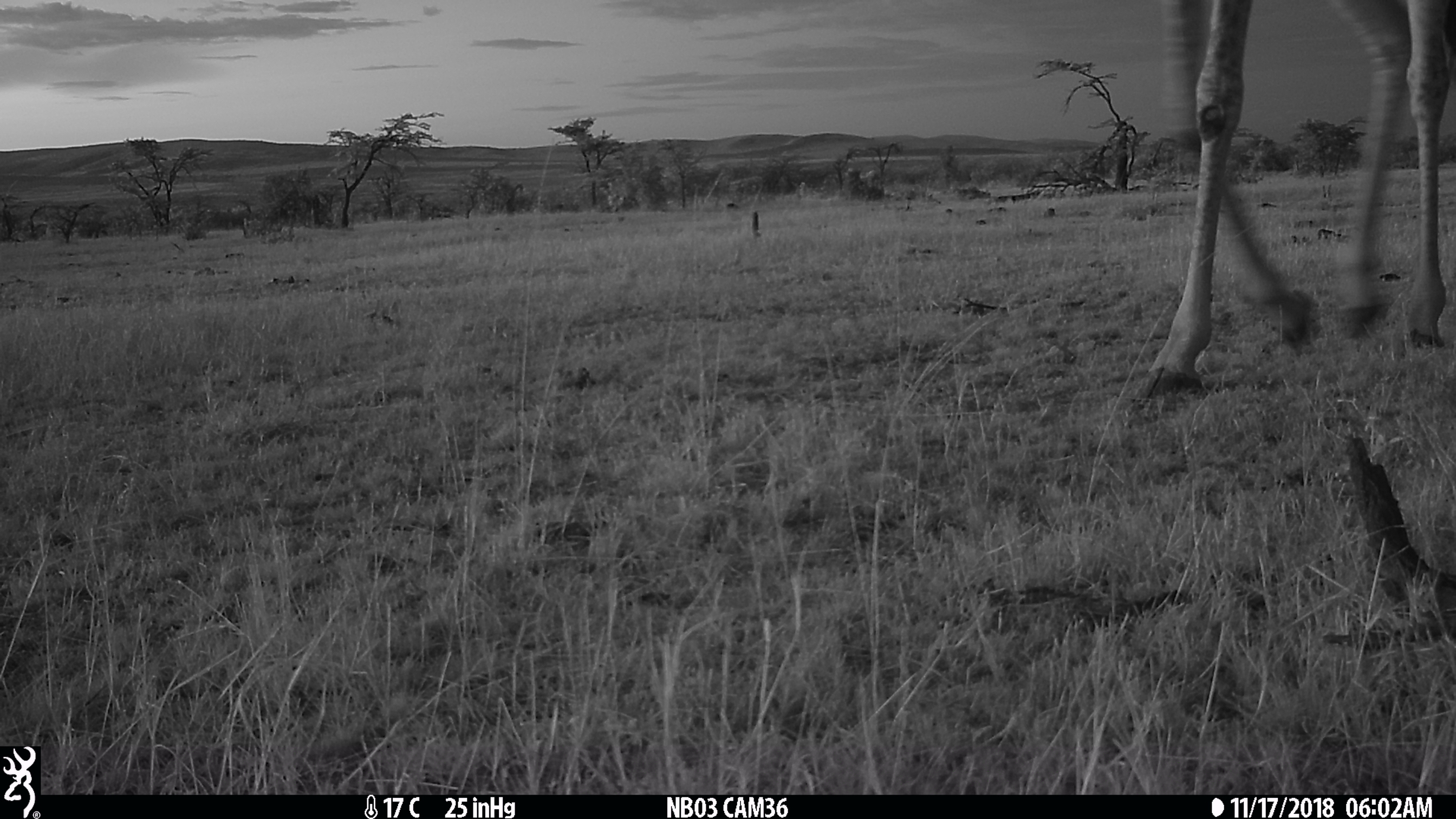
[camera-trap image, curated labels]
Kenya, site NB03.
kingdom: Animalia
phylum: Chordata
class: Mammalia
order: Artiodactyla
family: Giraffidae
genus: Giraffa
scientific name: Giraffa camelopardalis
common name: northern giraffe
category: giraffe